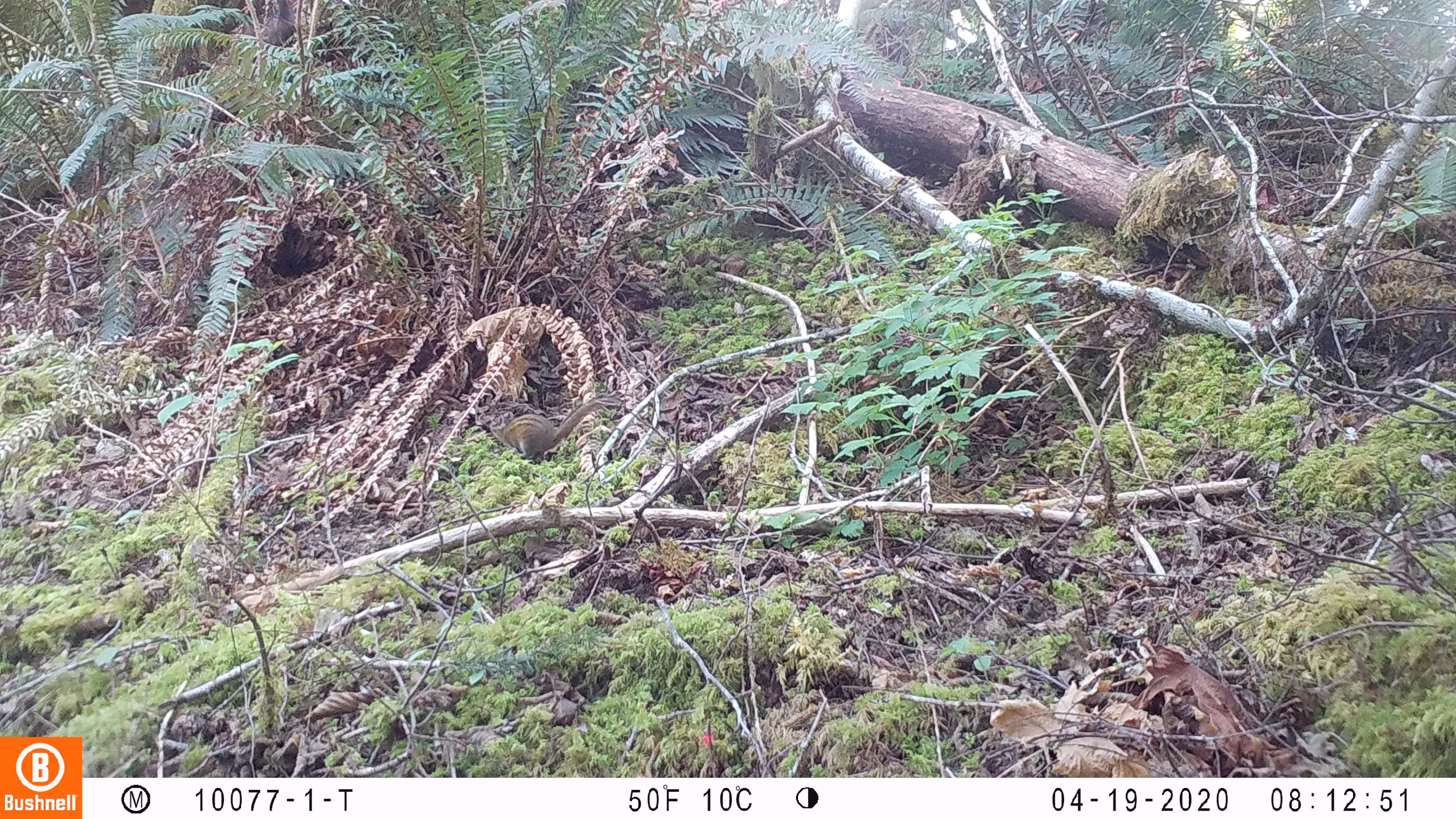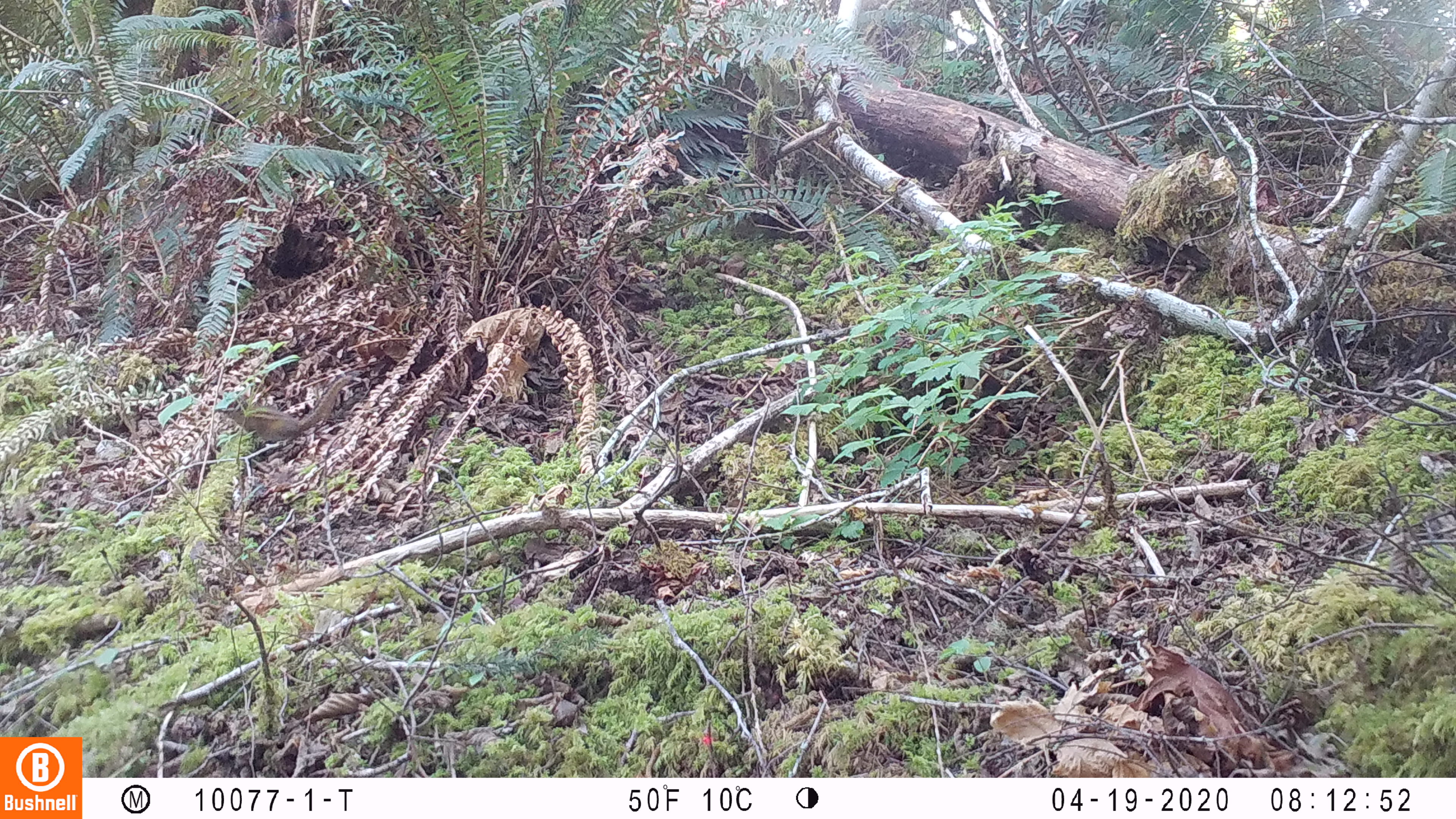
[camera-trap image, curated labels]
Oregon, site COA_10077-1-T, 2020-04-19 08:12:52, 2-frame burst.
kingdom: Animalia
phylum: Chordata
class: Mammalia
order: Rodentia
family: Sciuridae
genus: Neotamias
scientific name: Neotamias townsendii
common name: townsend's chipmunk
Townsend's chipmunk (Neotamias townsendii).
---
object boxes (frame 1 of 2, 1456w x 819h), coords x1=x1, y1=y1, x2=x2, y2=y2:
townsend's chipmunk: x1=486, y1=389, x2=627, y2=464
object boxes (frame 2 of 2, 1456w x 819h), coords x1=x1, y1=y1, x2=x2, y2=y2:
townsend's chipmunk: x1=219, y1=370, x2=358, y2=446